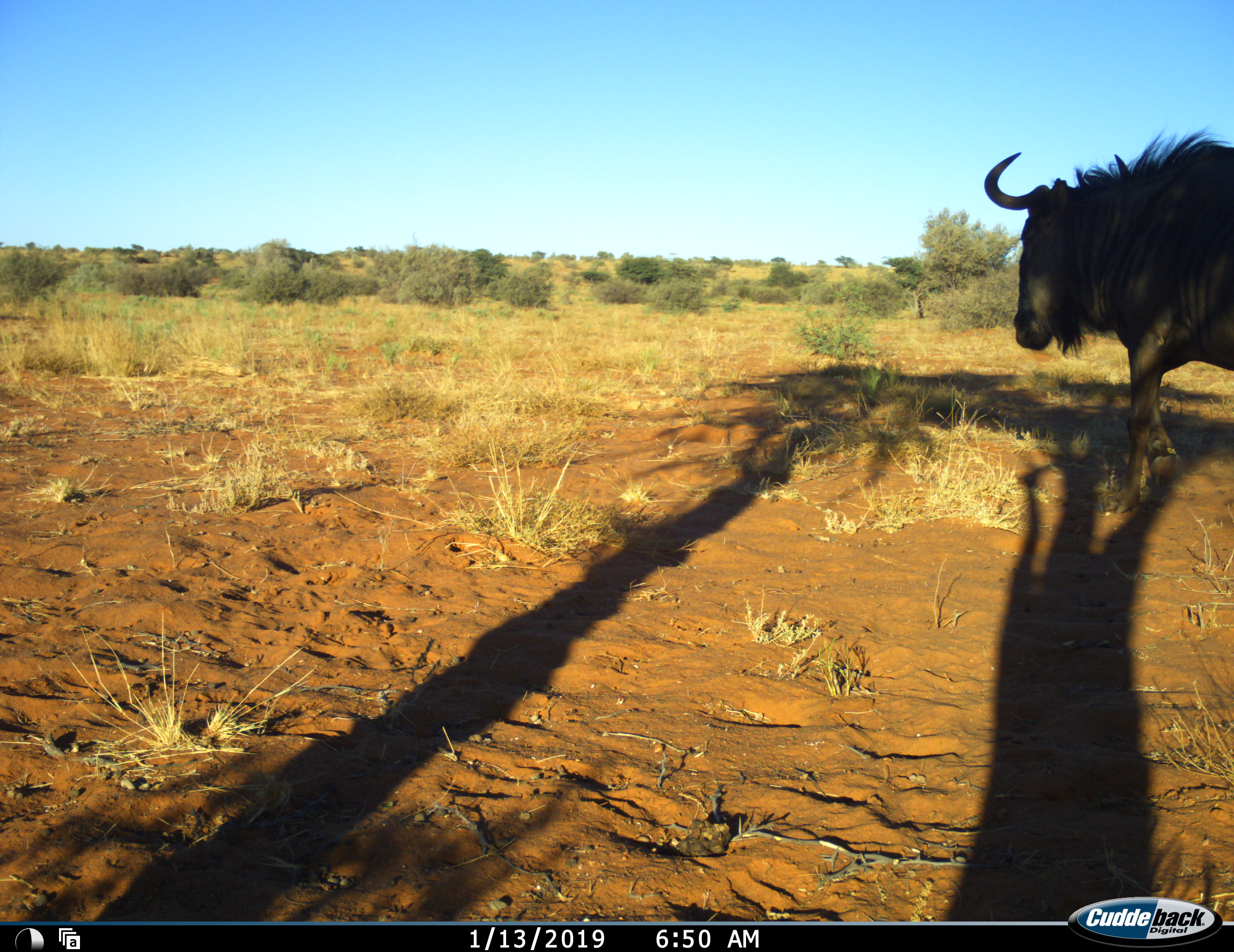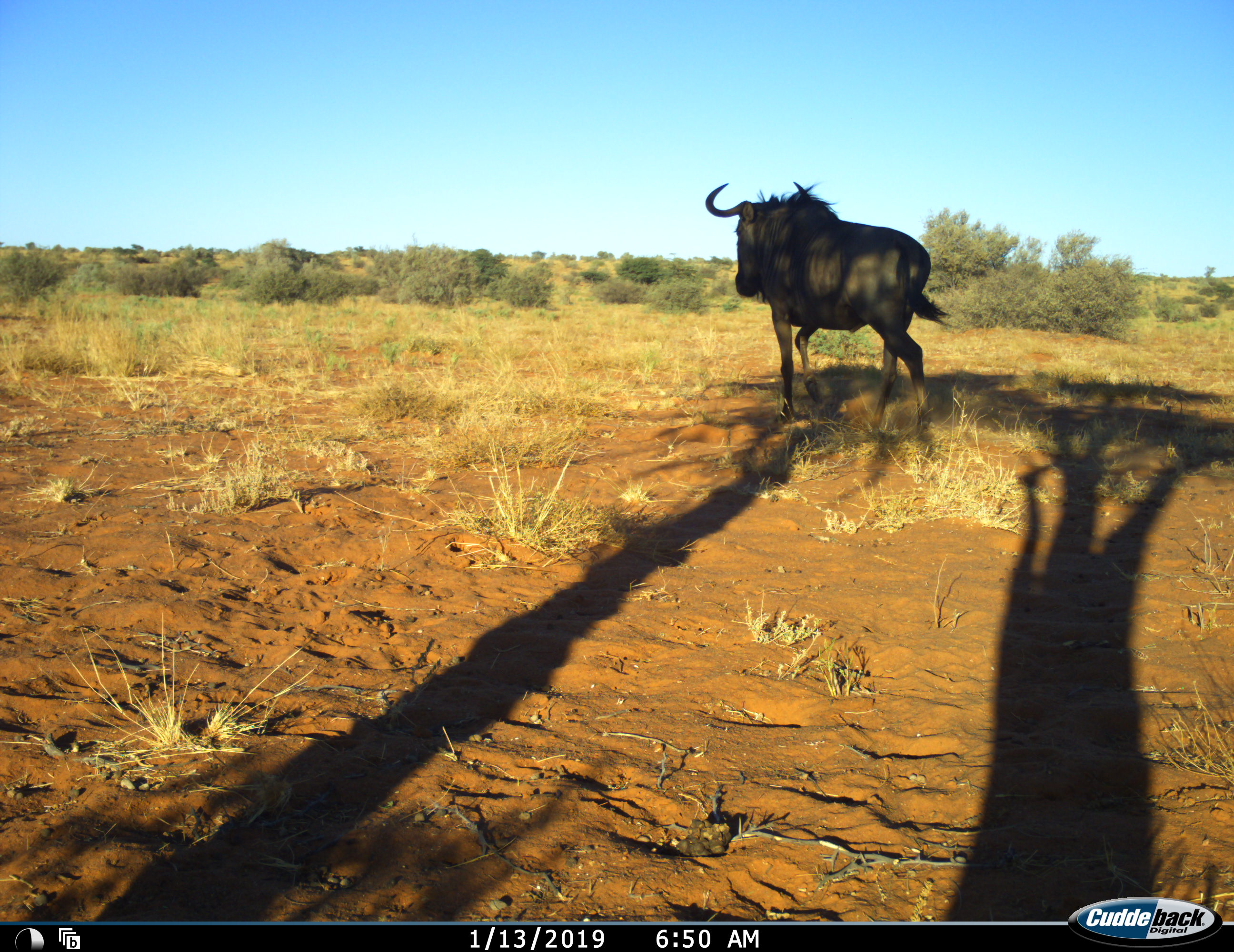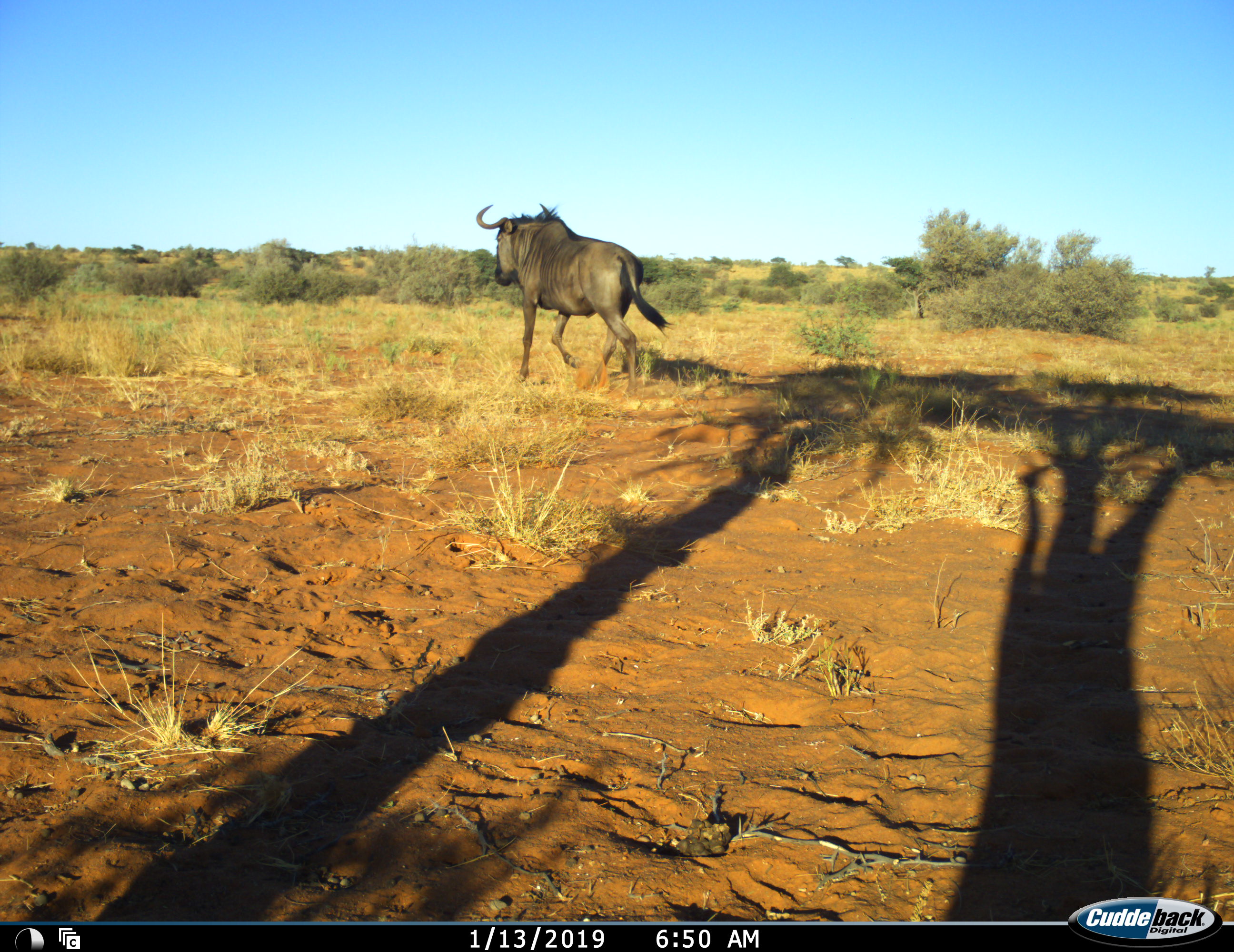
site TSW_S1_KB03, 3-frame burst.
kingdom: Animalia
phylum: Chordata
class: Mammalia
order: Artiodactyla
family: Bovidae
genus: Connochaetes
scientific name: Connochaetes taurinus taurinus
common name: blue wildebeest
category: wildebeestblue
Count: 1.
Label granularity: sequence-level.